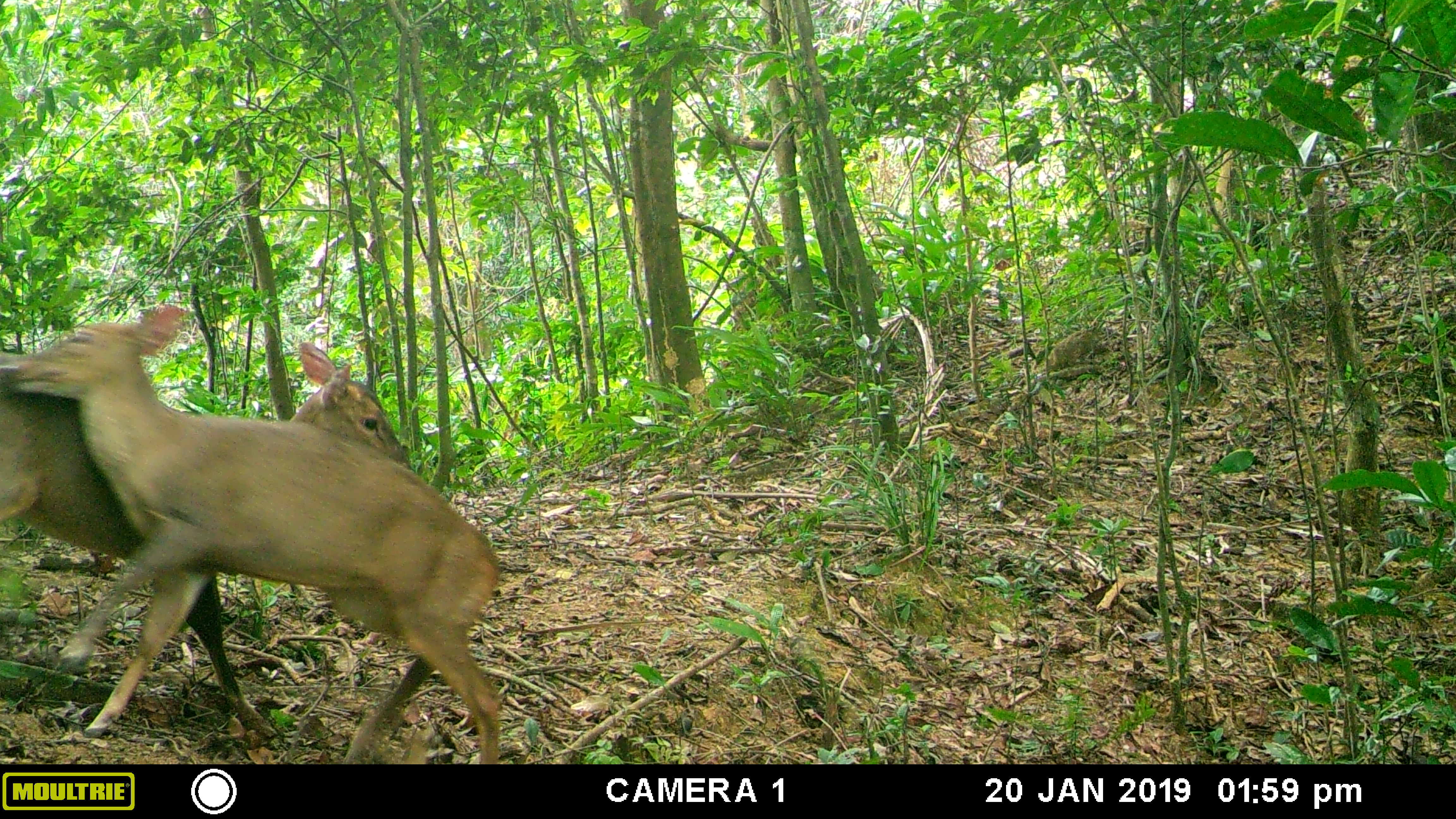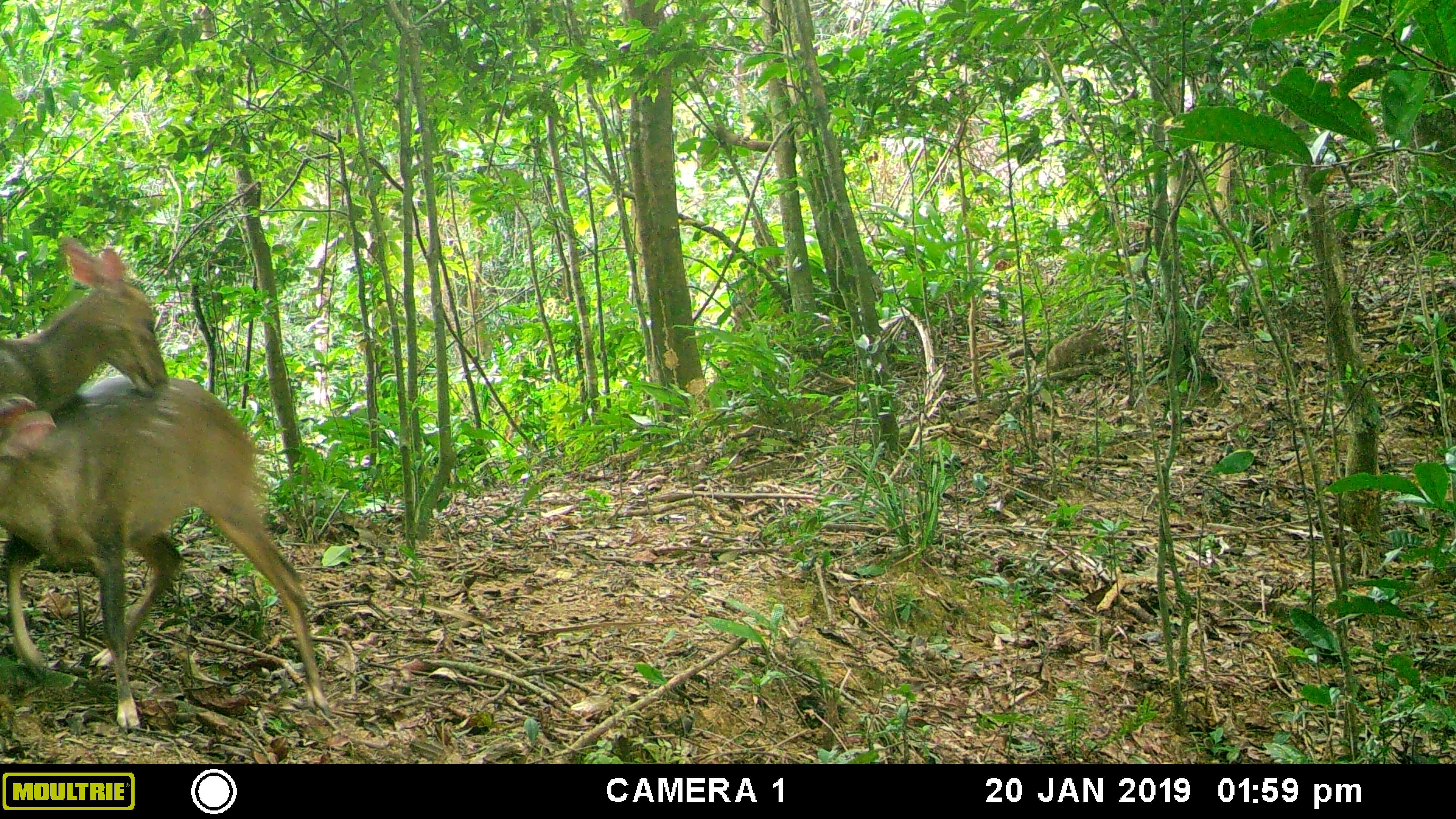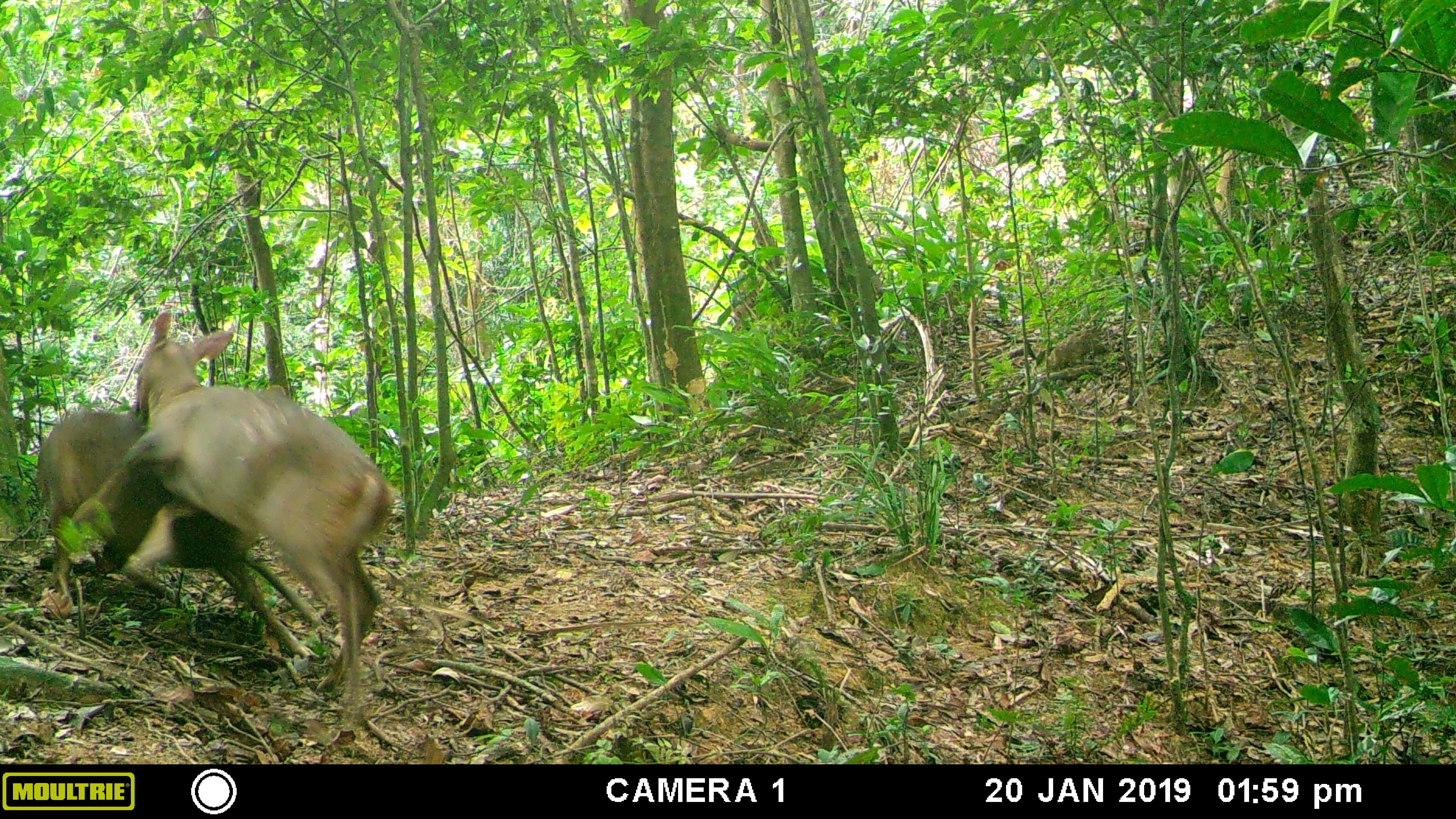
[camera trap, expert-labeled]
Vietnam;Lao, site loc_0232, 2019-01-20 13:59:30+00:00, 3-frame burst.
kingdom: Animalia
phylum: Chordata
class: Mammalia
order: Artiodactyla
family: Cervidae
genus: Muntiacus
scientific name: Muntiacus vuquangensis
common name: large-antlered muntjac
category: large antlered muntjac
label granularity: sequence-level